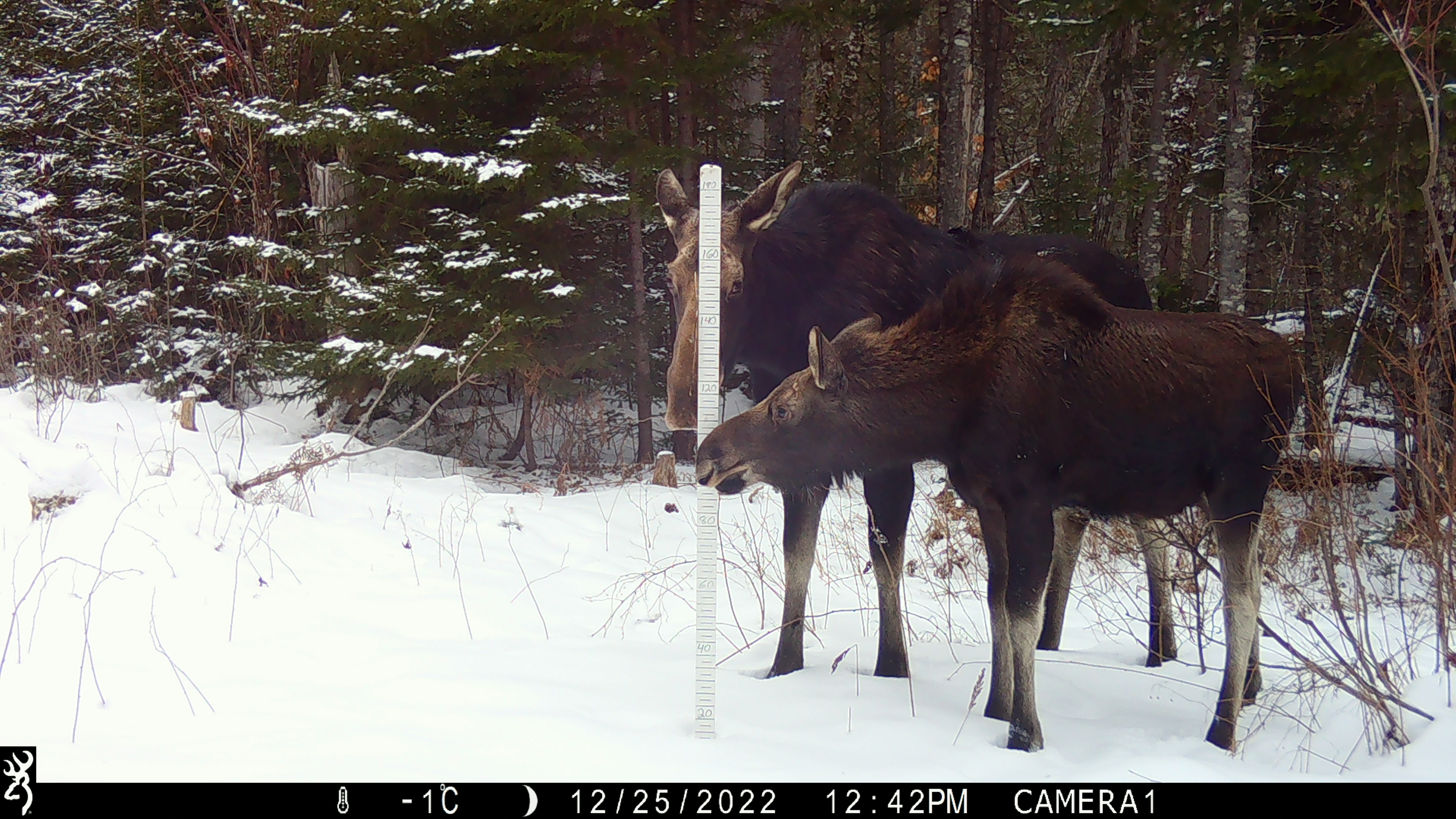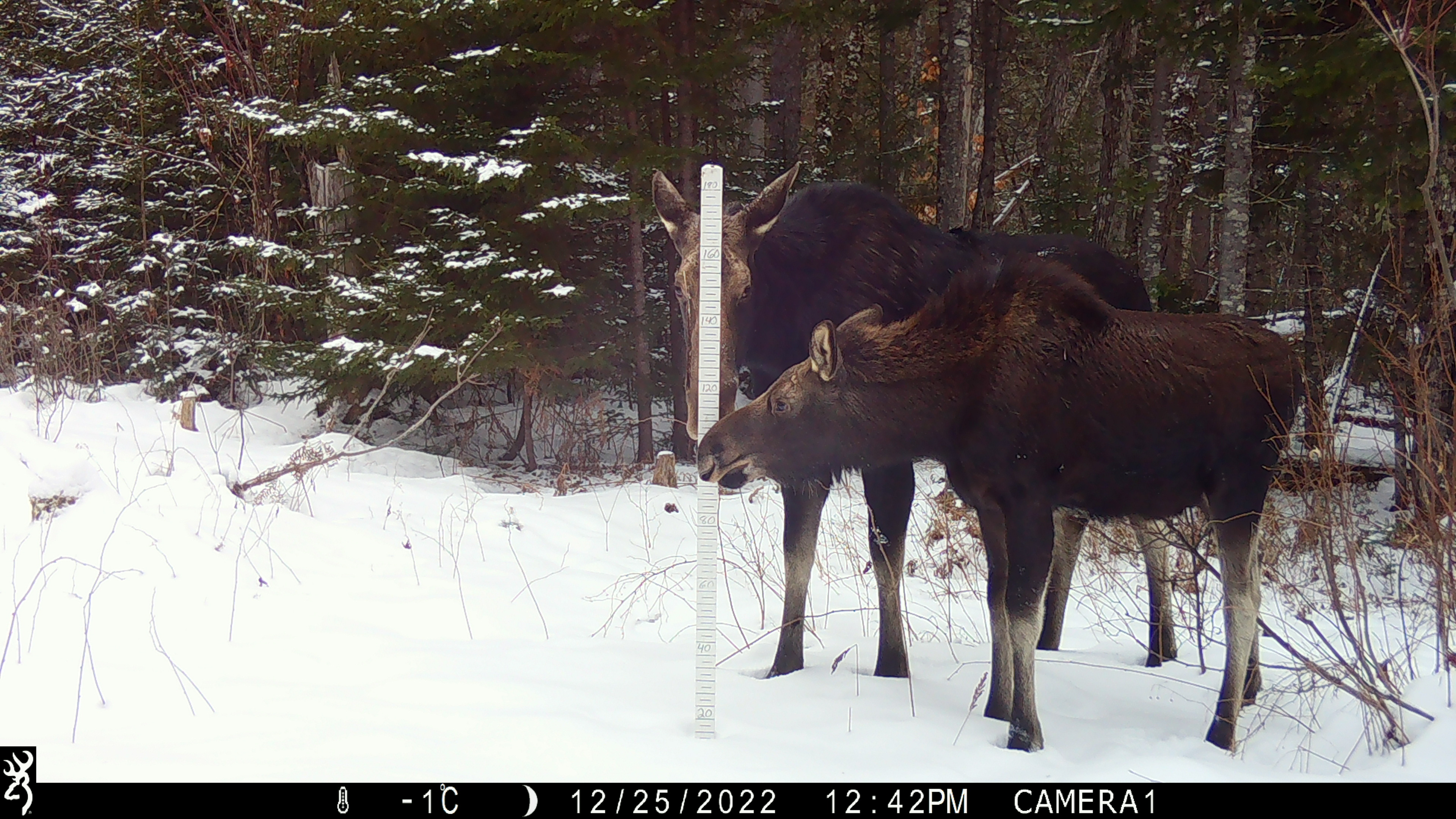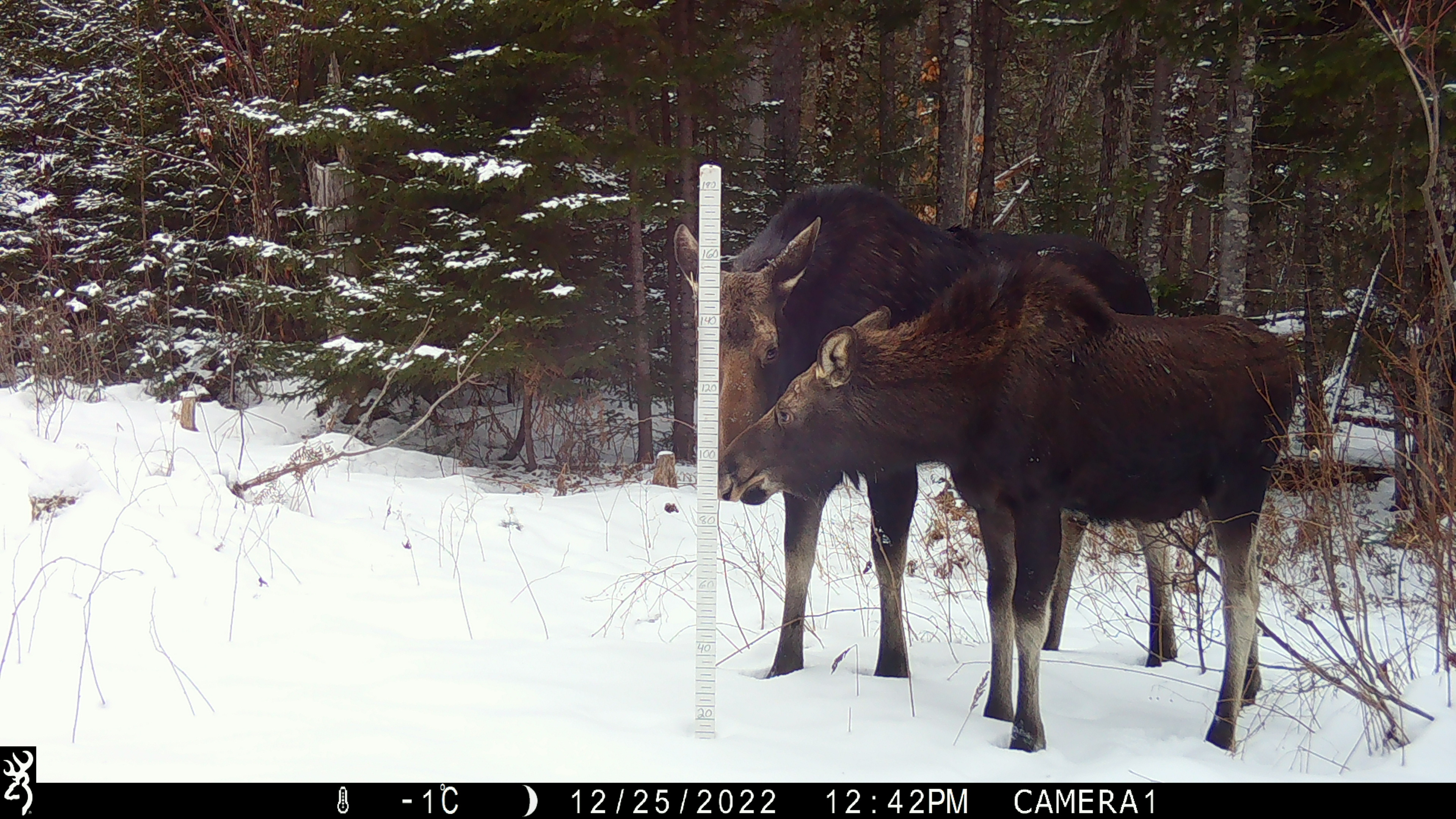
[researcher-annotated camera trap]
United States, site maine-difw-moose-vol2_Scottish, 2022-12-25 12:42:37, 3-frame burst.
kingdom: Animalia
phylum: Chordata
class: Mammalia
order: Artiodactyla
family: Cervidae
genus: Alces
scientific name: Alces alces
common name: moose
Moose (Alces alces).